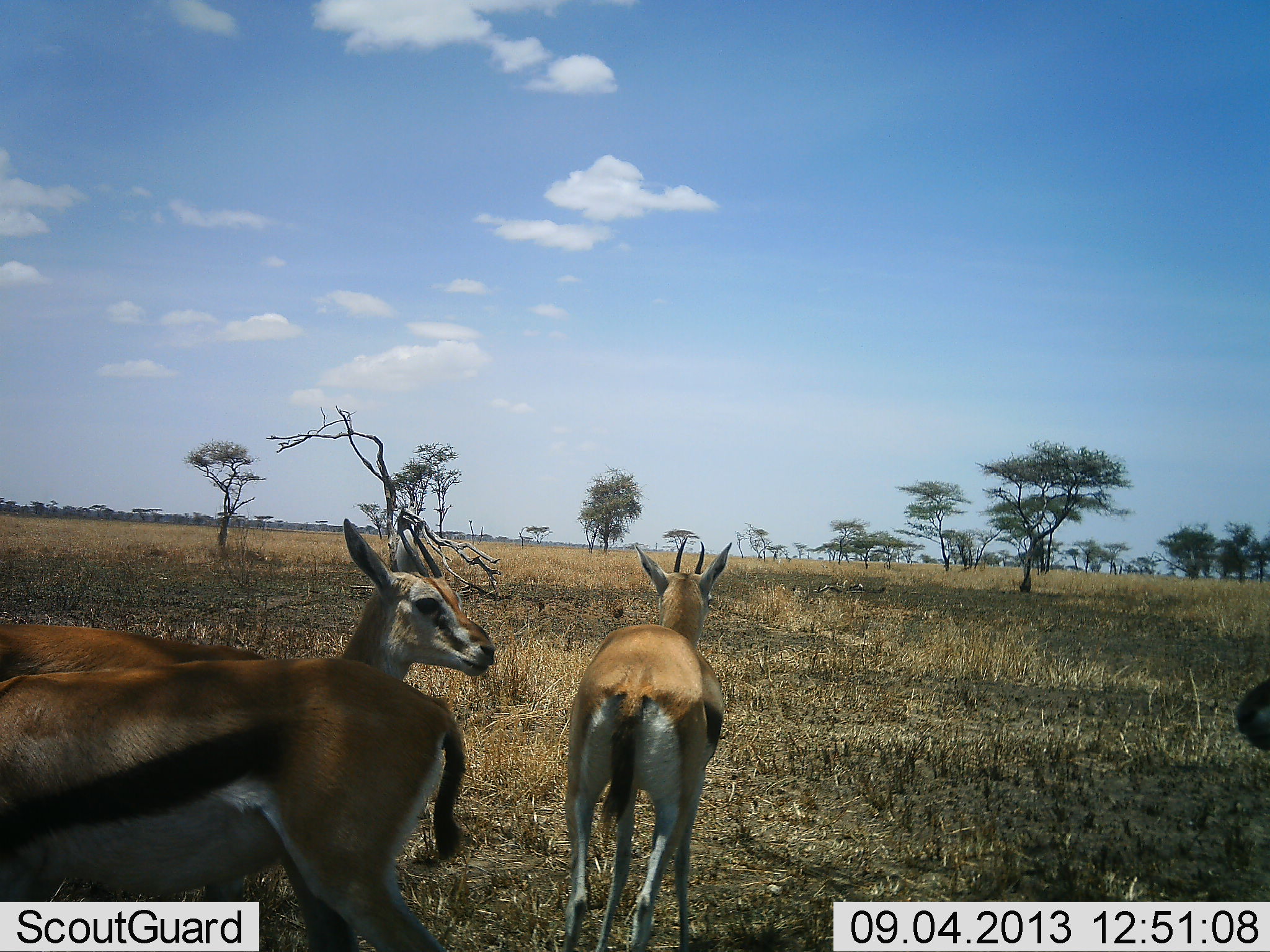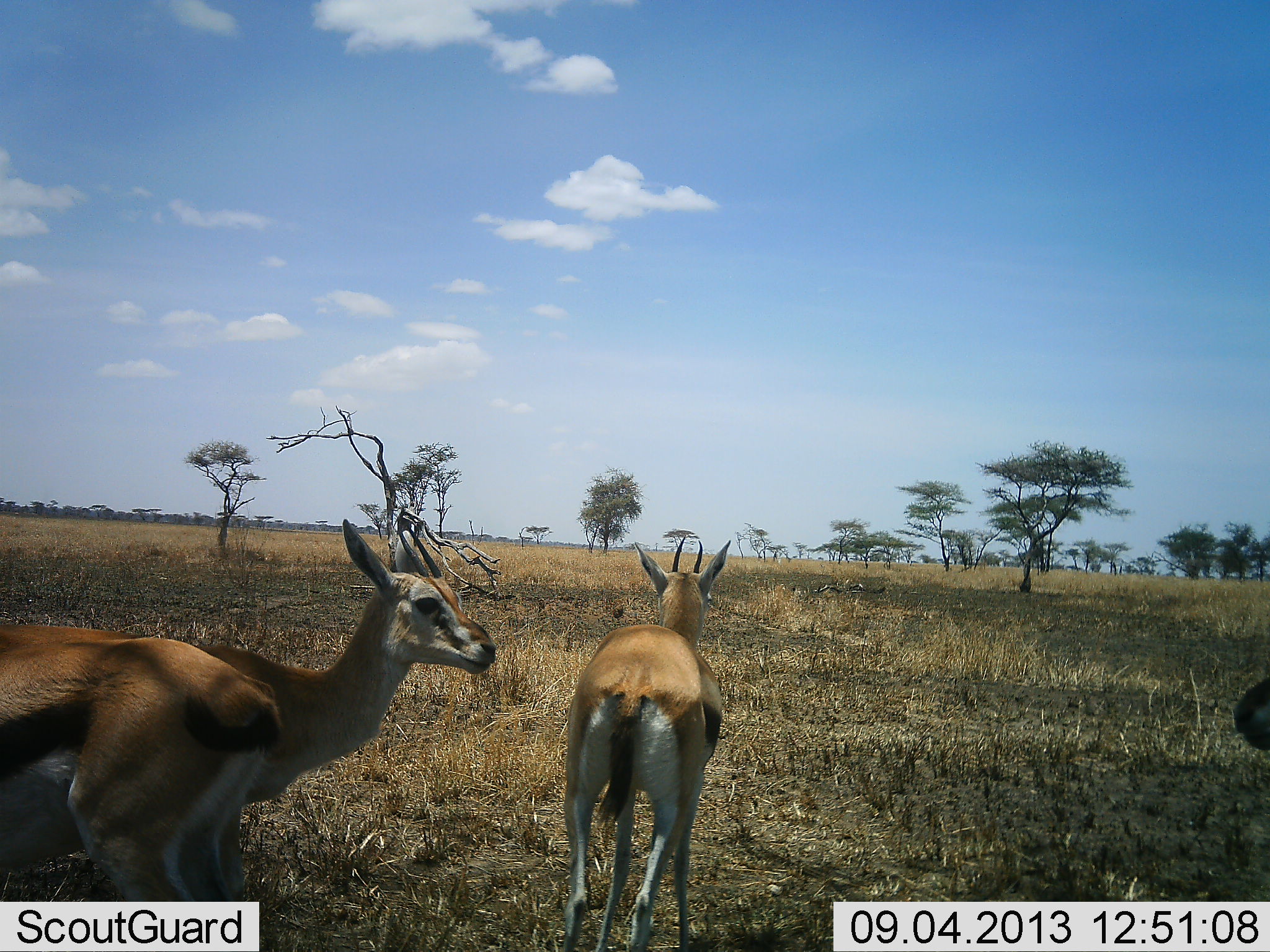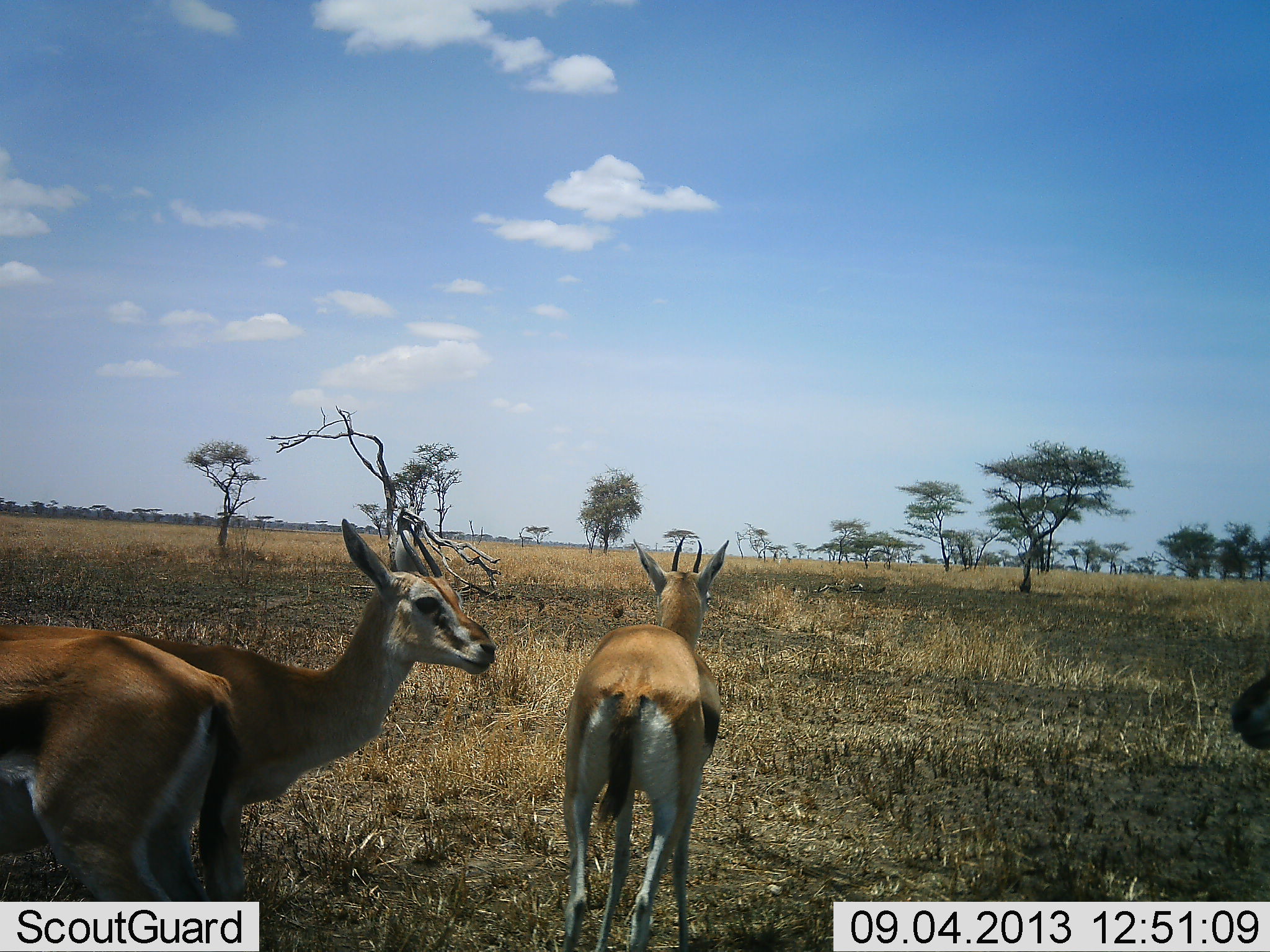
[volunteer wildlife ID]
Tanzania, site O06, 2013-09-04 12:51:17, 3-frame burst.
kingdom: Animalia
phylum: Chordata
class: Mammalia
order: Artiodactyla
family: Bovidae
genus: Eudorcas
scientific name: Eudorcas thomsonii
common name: thomson's gazelle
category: gazellethomsons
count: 4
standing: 93%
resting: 0%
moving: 86%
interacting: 0%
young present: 0%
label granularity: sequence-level